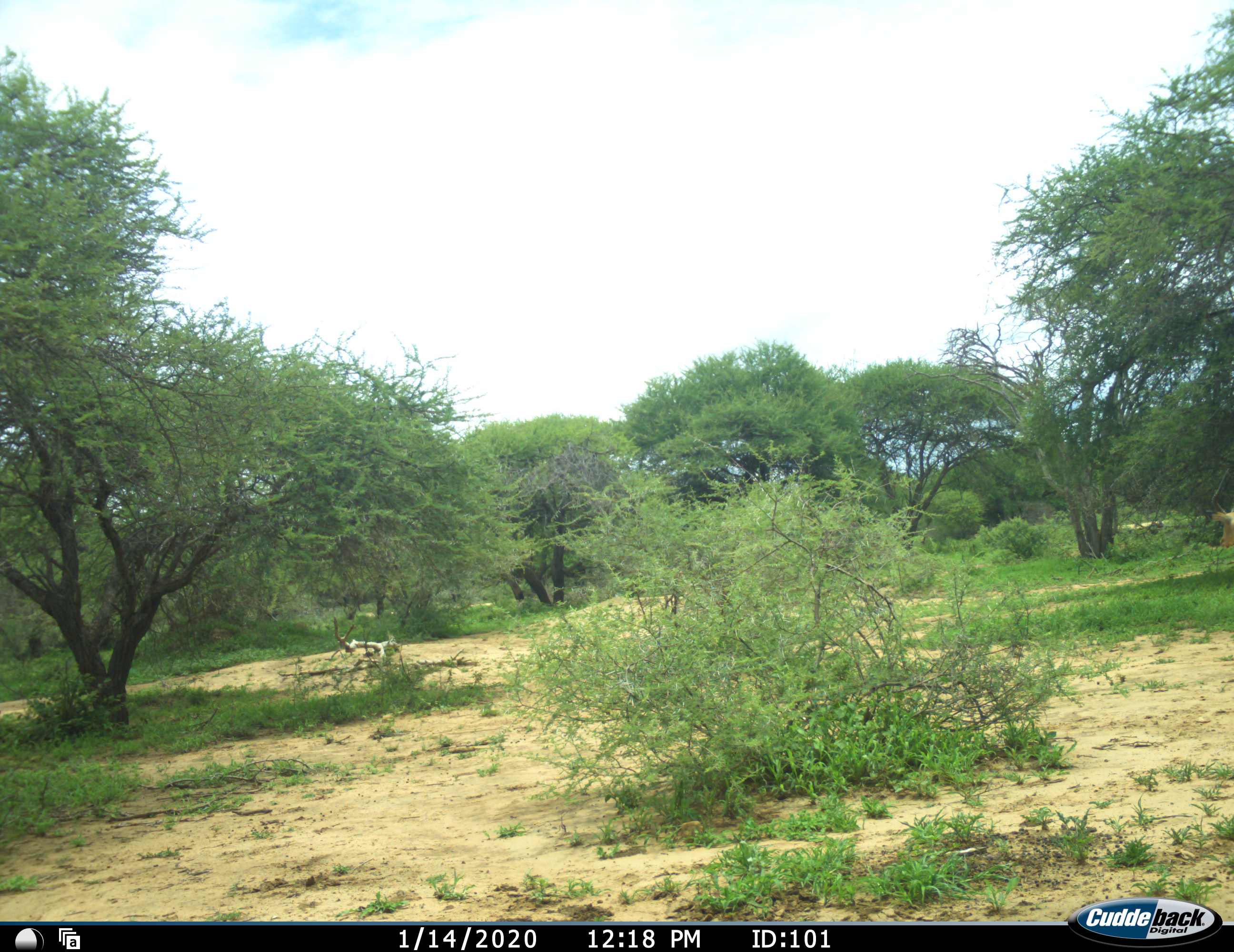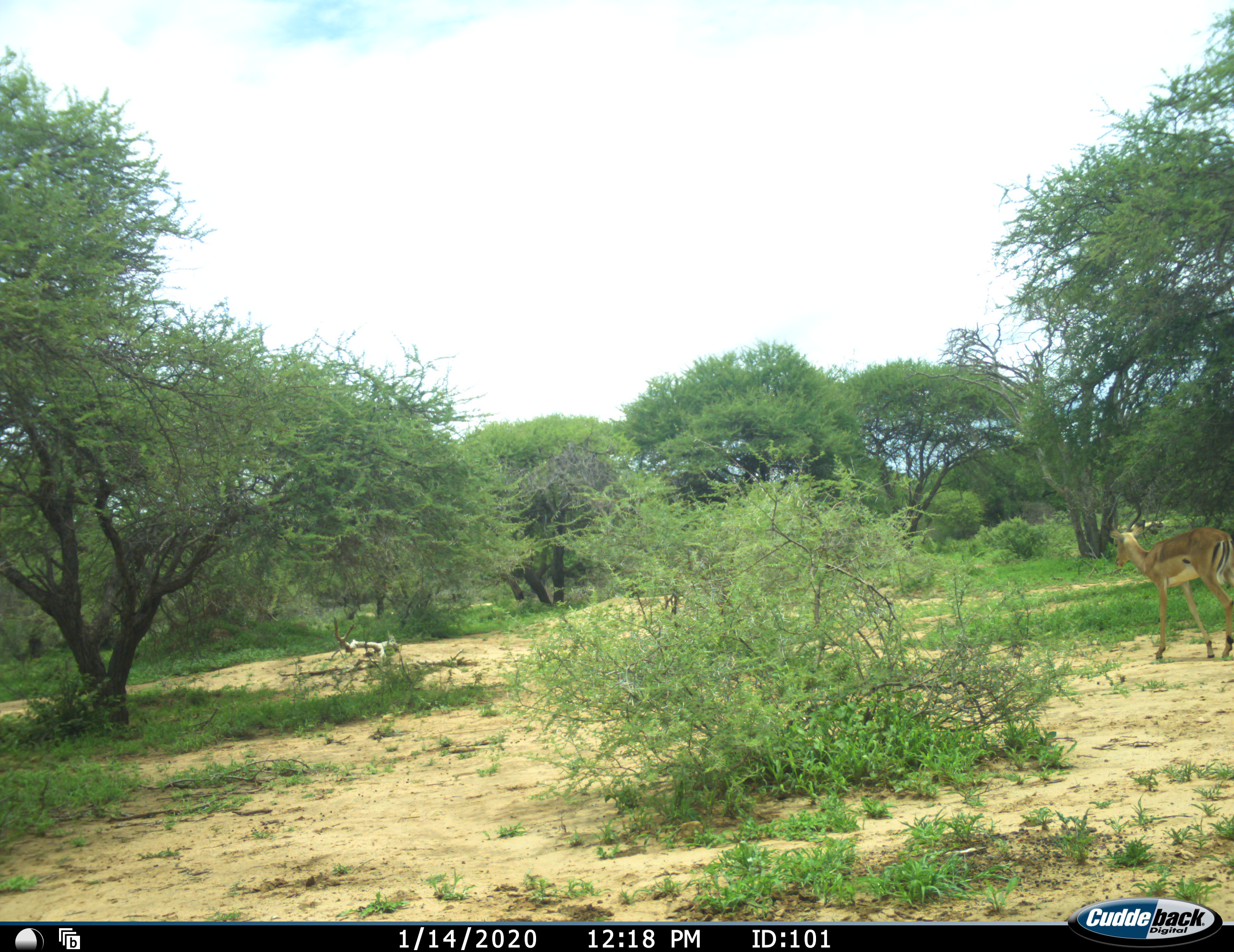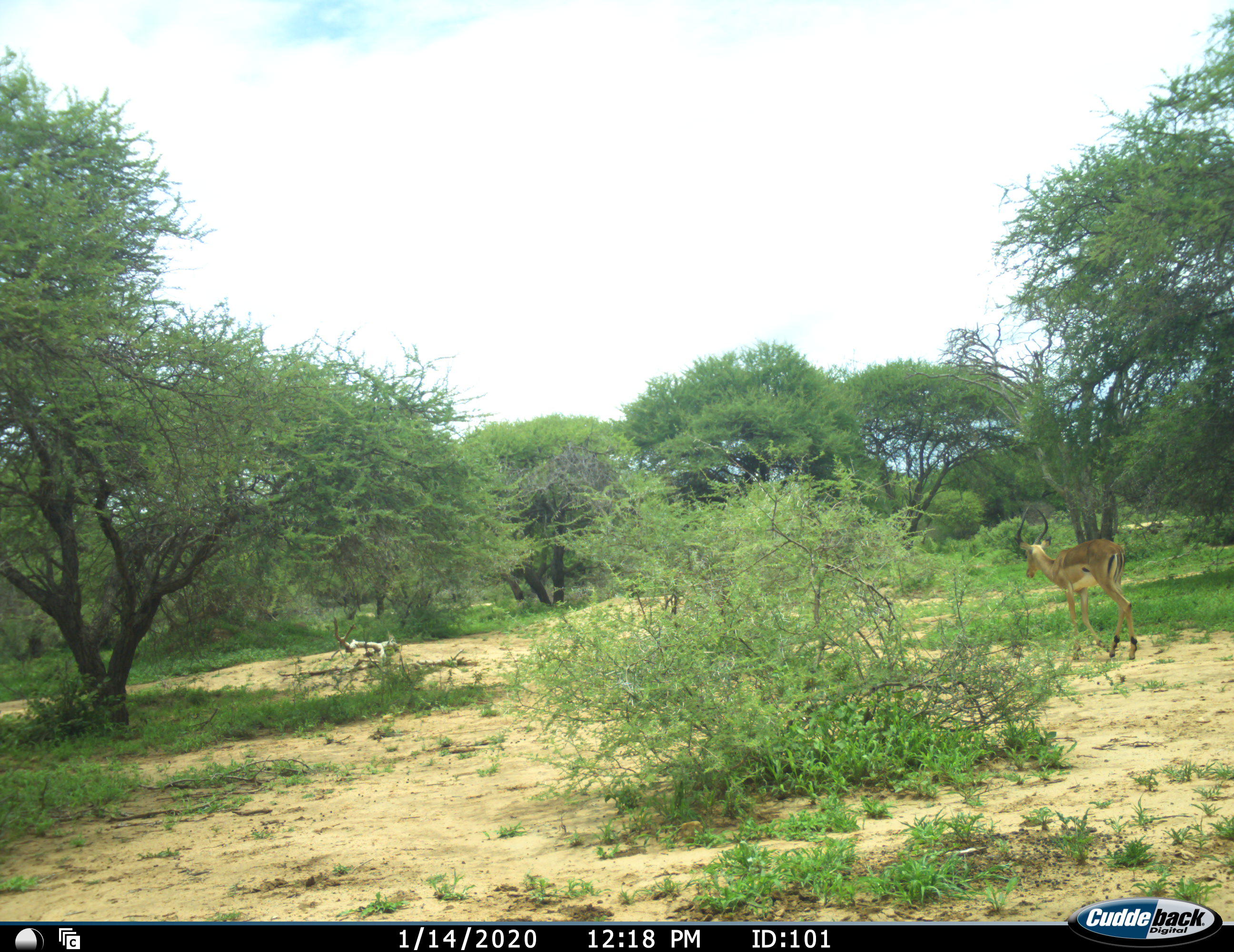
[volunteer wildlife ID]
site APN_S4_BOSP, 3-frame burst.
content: unidentified animal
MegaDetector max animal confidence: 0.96